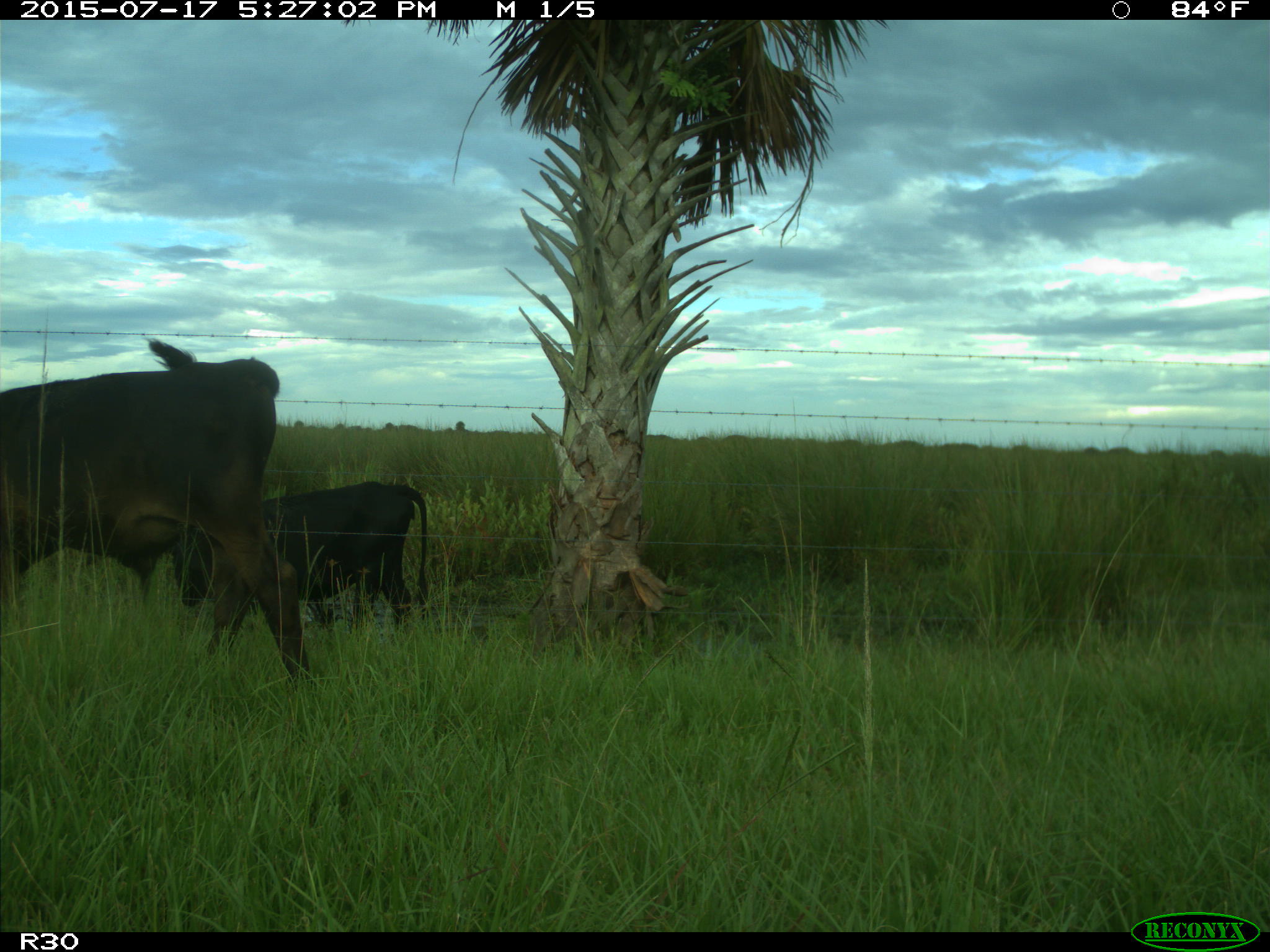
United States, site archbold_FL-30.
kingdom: Animalia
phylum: Chordata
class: Mammalia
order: Artiodactyla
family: Bovidae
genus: Bos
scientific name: Bos taurus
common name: domestic cow